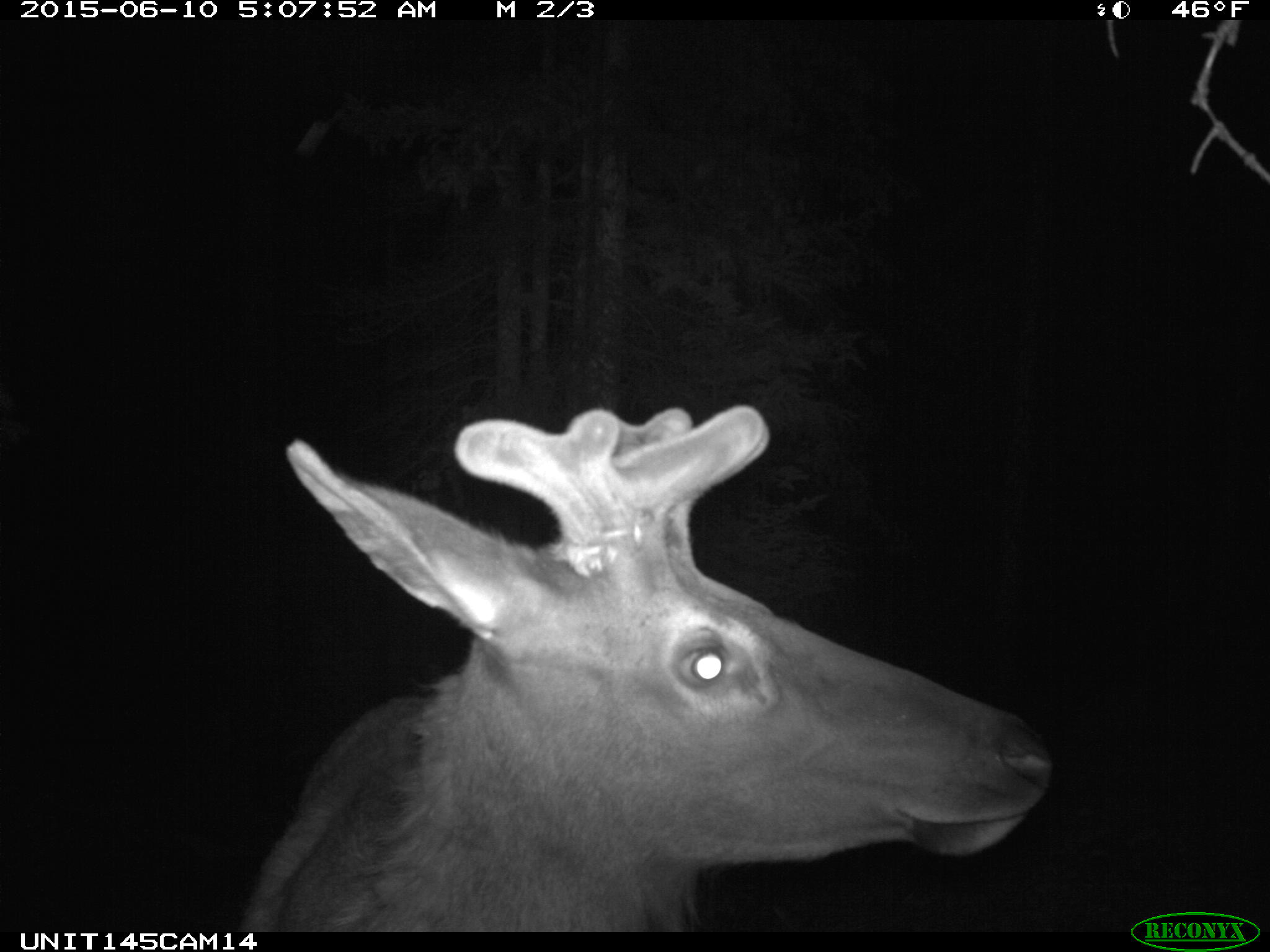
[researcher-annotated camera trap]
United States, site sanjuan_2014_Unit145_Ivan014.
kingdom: Animalia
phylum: Chordata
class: Mammalia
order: Artiodactyla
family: Cervidae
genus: Cervus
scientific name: Cervus elaphus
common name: red deer